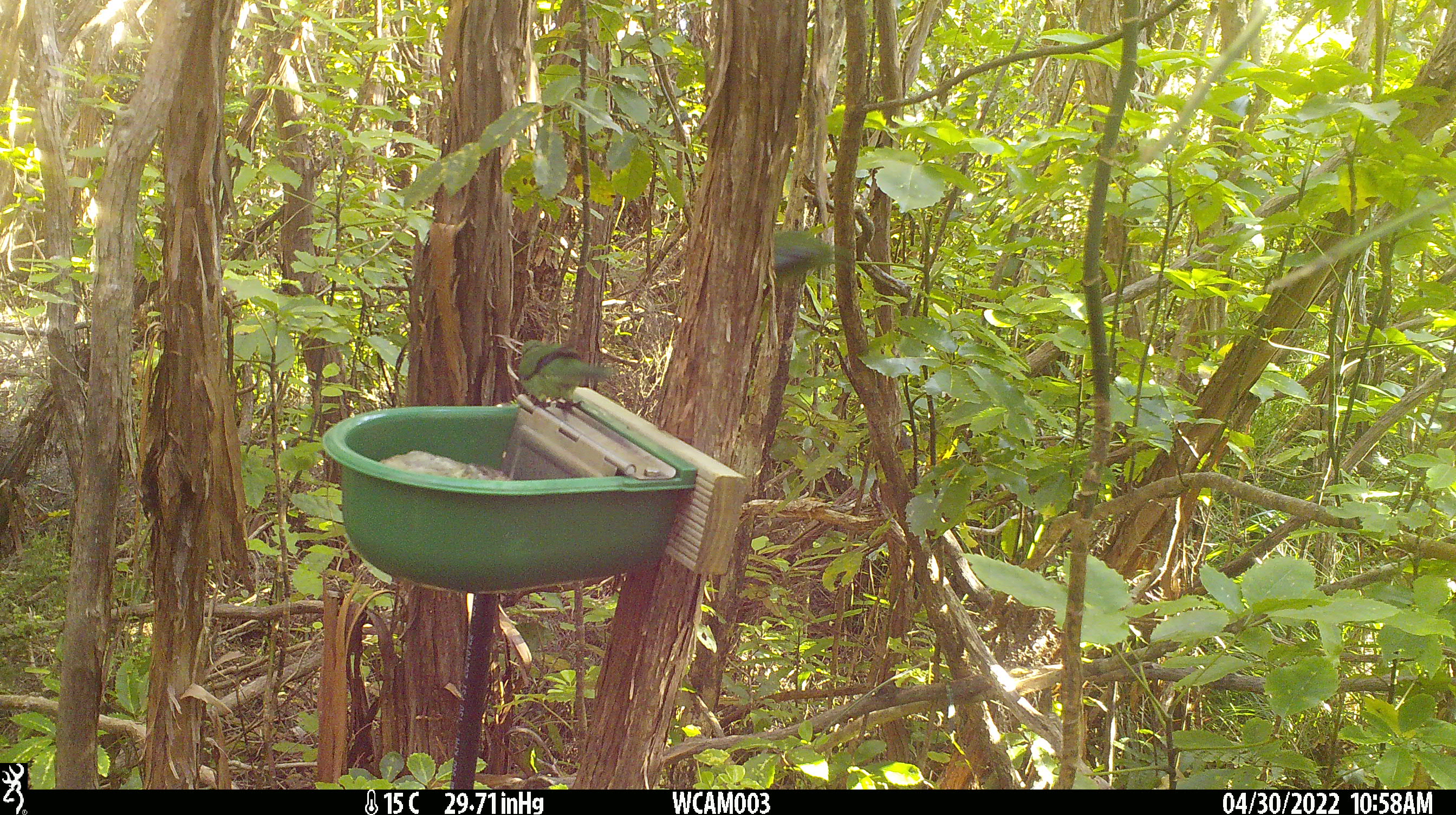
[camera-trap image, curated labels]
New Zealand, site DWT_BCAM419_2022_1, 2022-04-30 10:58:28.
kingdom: Animalia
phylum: Chordata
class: Aves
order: Psittaciformes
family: Psittaculidae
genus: Cyanoramphus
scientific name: Cyanoramphus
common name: parakeet